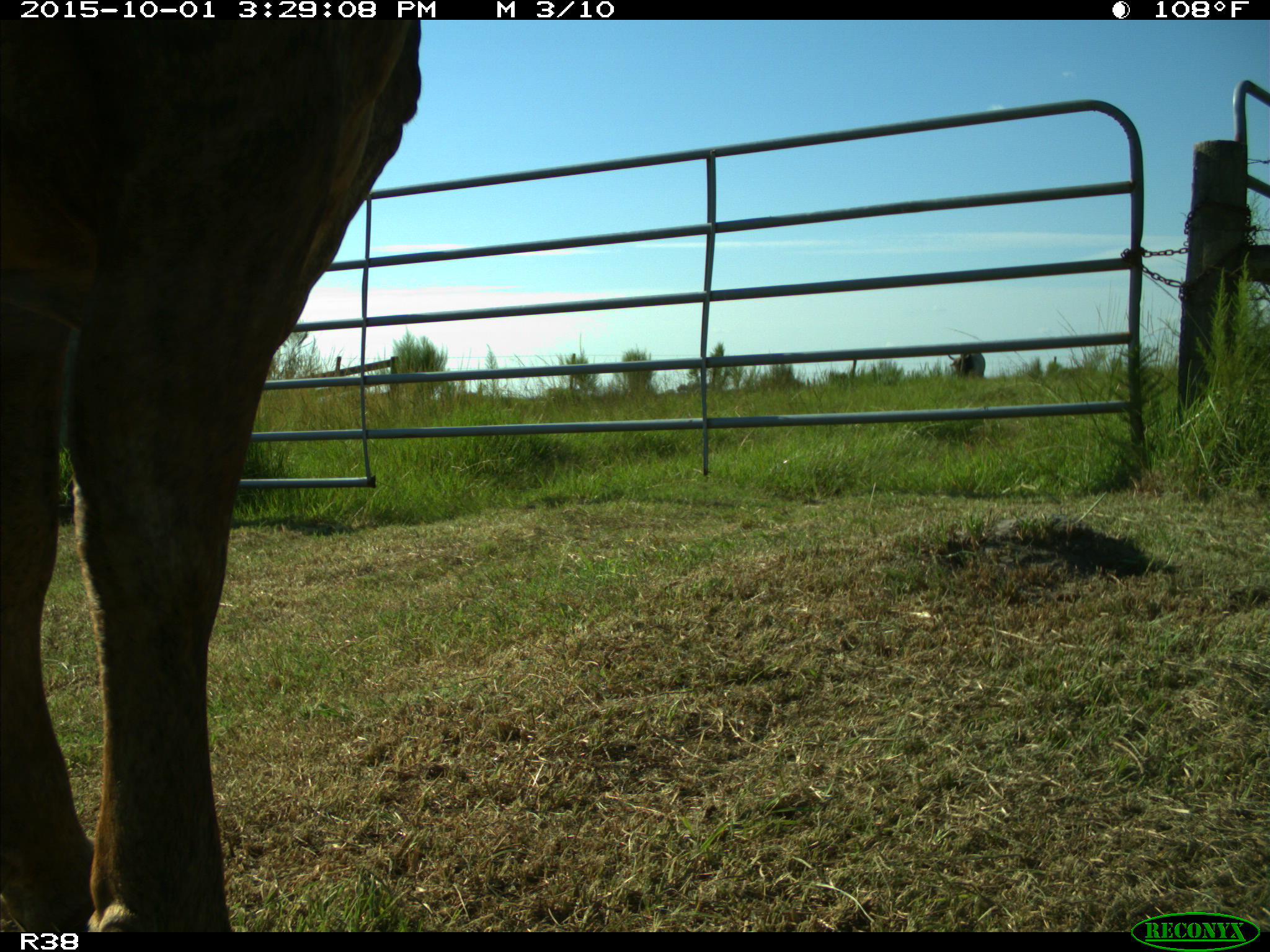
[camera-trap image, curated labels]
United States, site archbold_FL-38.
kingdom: Animalia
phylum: Chordata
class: Mammalia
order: Artiodactyla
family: Bovidae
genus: Bos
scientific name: Bos taurus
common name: domestic cow